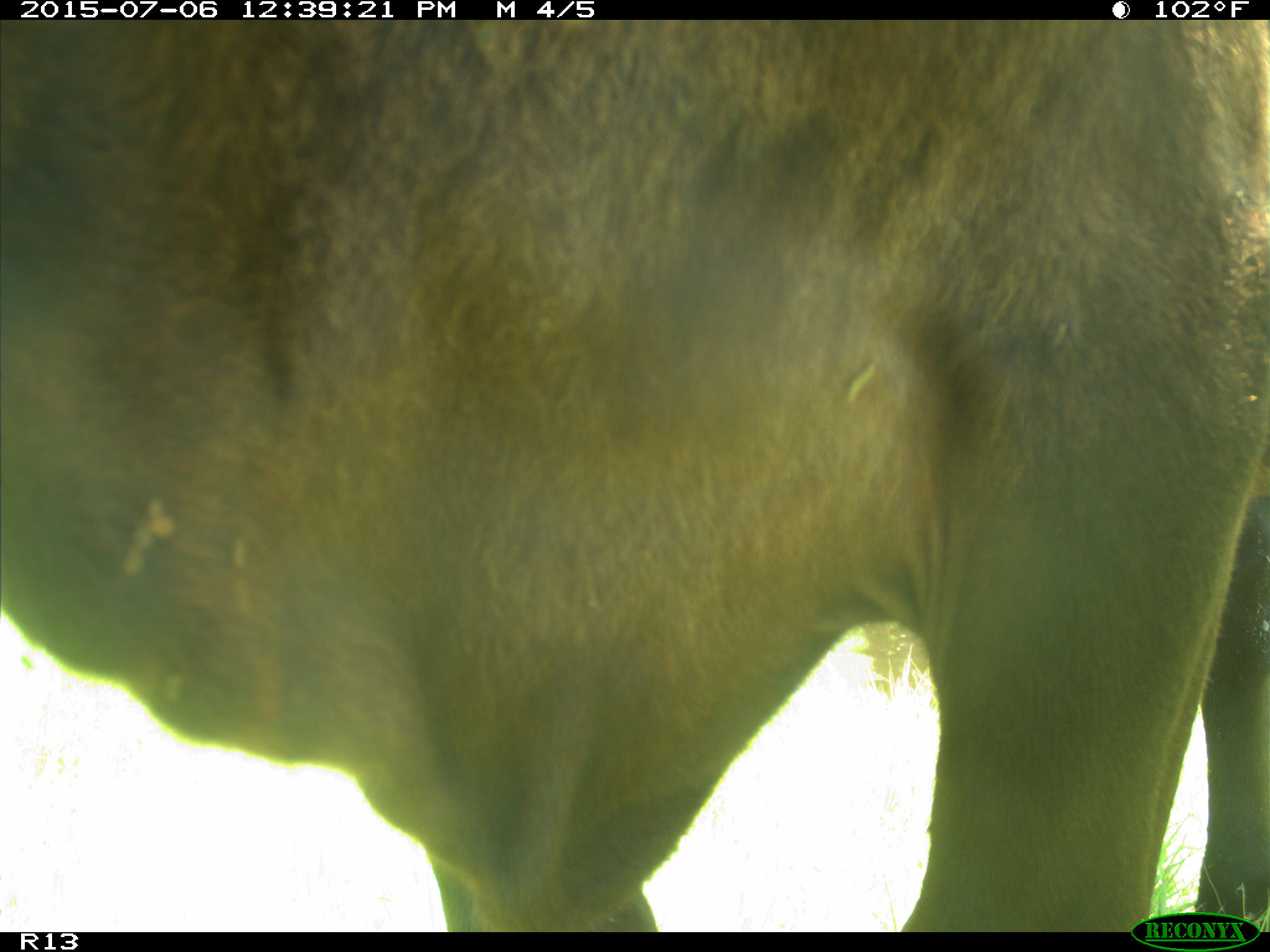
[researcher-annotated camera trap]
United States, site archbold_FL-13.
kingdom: Animalia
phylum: Chordata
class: Mammalia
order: Artiodactyla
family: Bovidae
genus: Bos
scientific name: Bos taurus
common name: domestic cow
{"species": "Bos taurus (domestic cow)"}